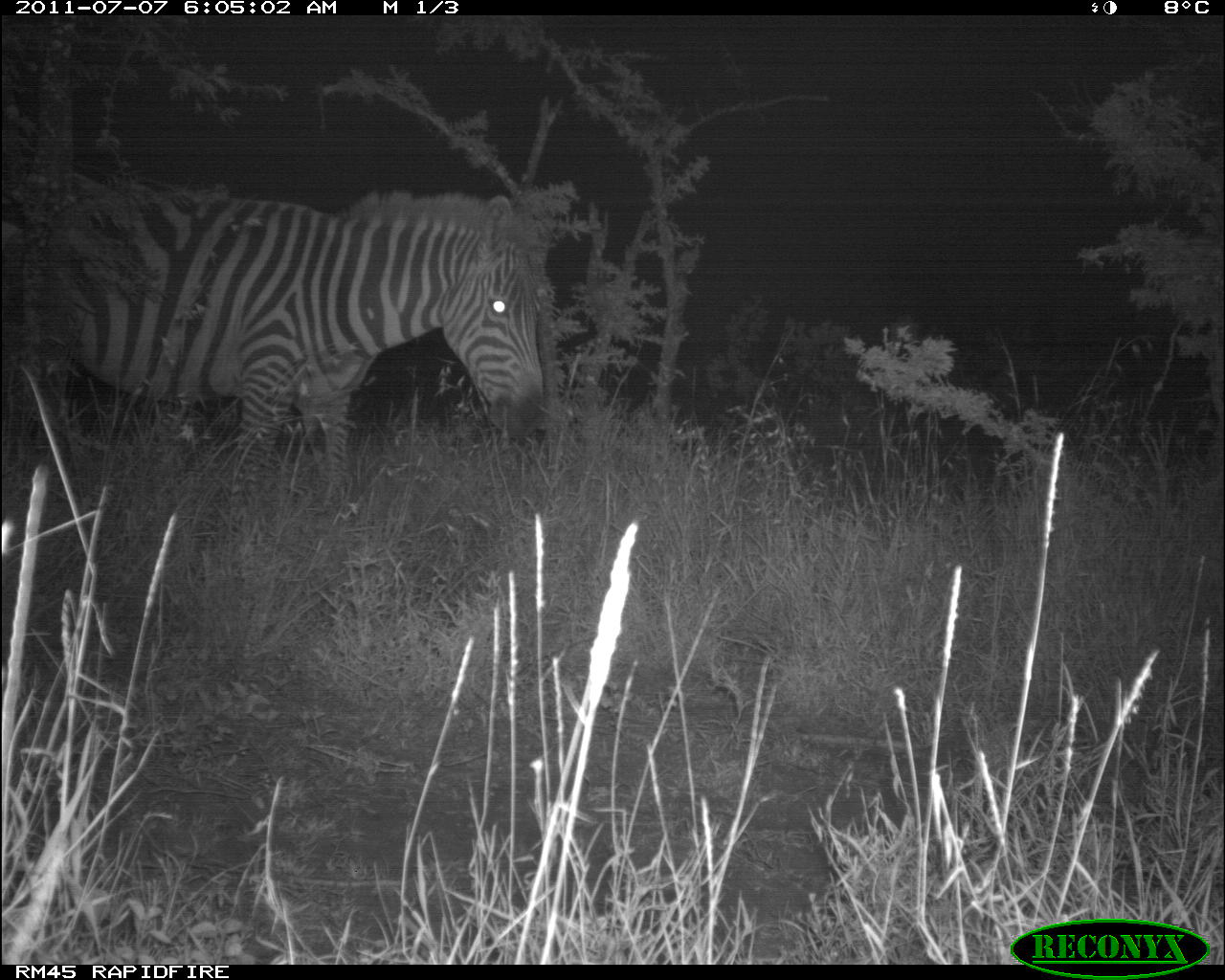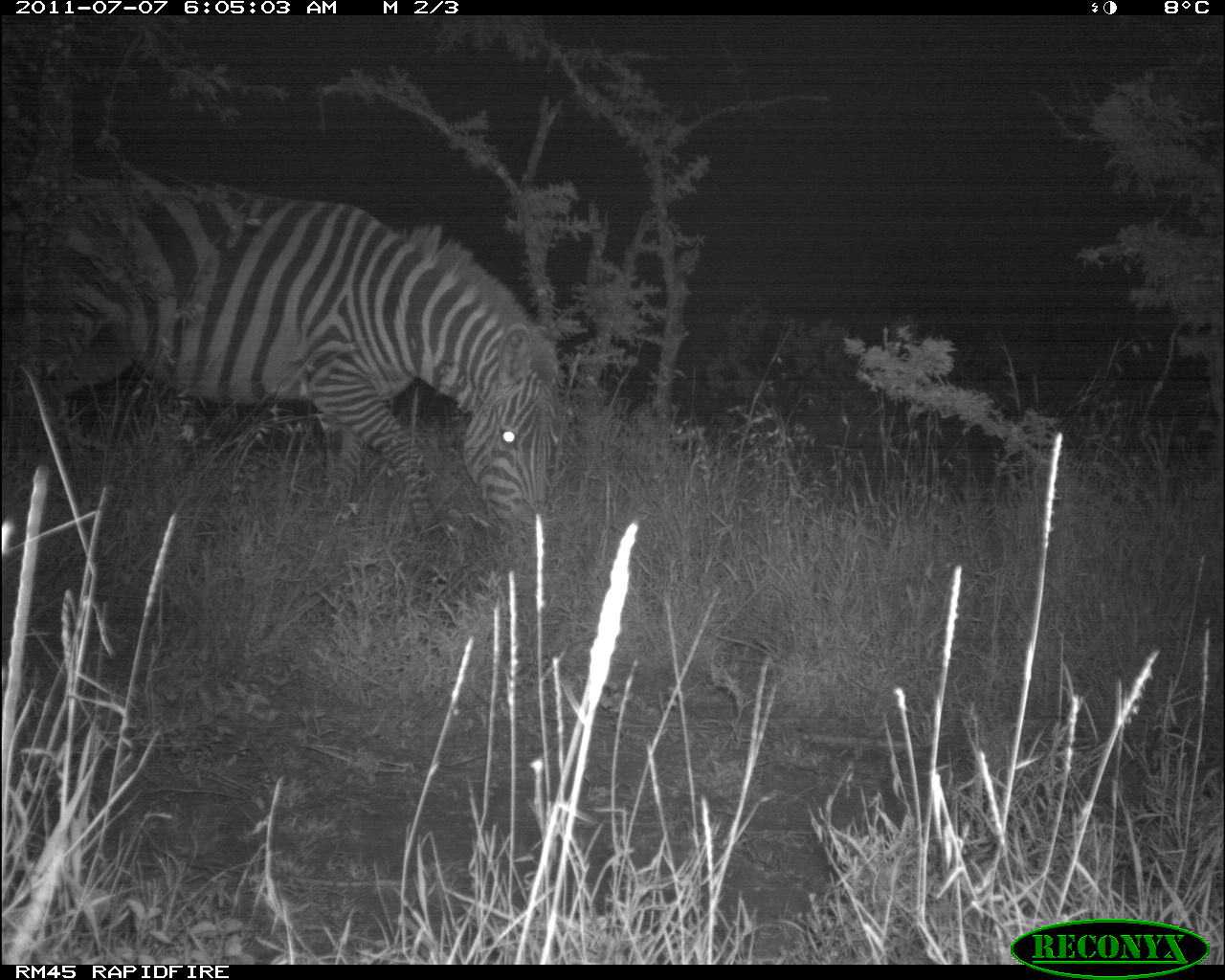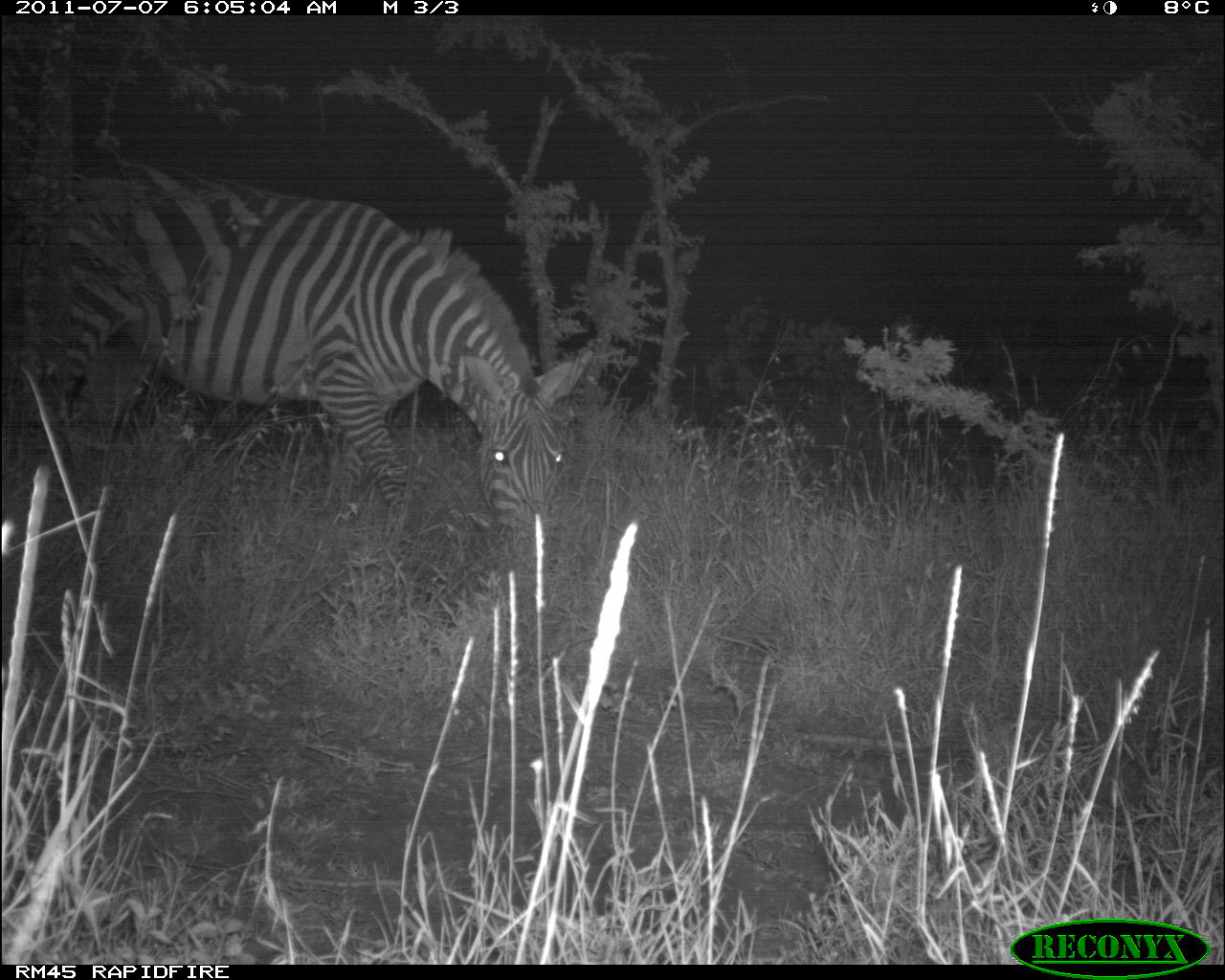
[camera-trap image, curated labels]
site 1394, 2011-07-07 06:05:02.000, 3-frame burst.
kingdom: Animalia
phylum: Chordata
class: Mammalia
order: Perissodactyla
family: Equidae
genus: Equus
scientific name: Equus quagga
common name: plains zebra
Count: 1.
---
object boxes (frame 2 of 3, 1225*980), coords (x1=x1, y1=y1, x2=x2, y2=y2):
equus quagga: (x1=0, y1=174, x2=574, y2=535)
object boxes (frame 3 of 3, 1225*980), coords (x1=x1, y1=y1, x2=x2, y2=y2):
equus quagga: (x1=1, y1=140, x2=606, y2=614)